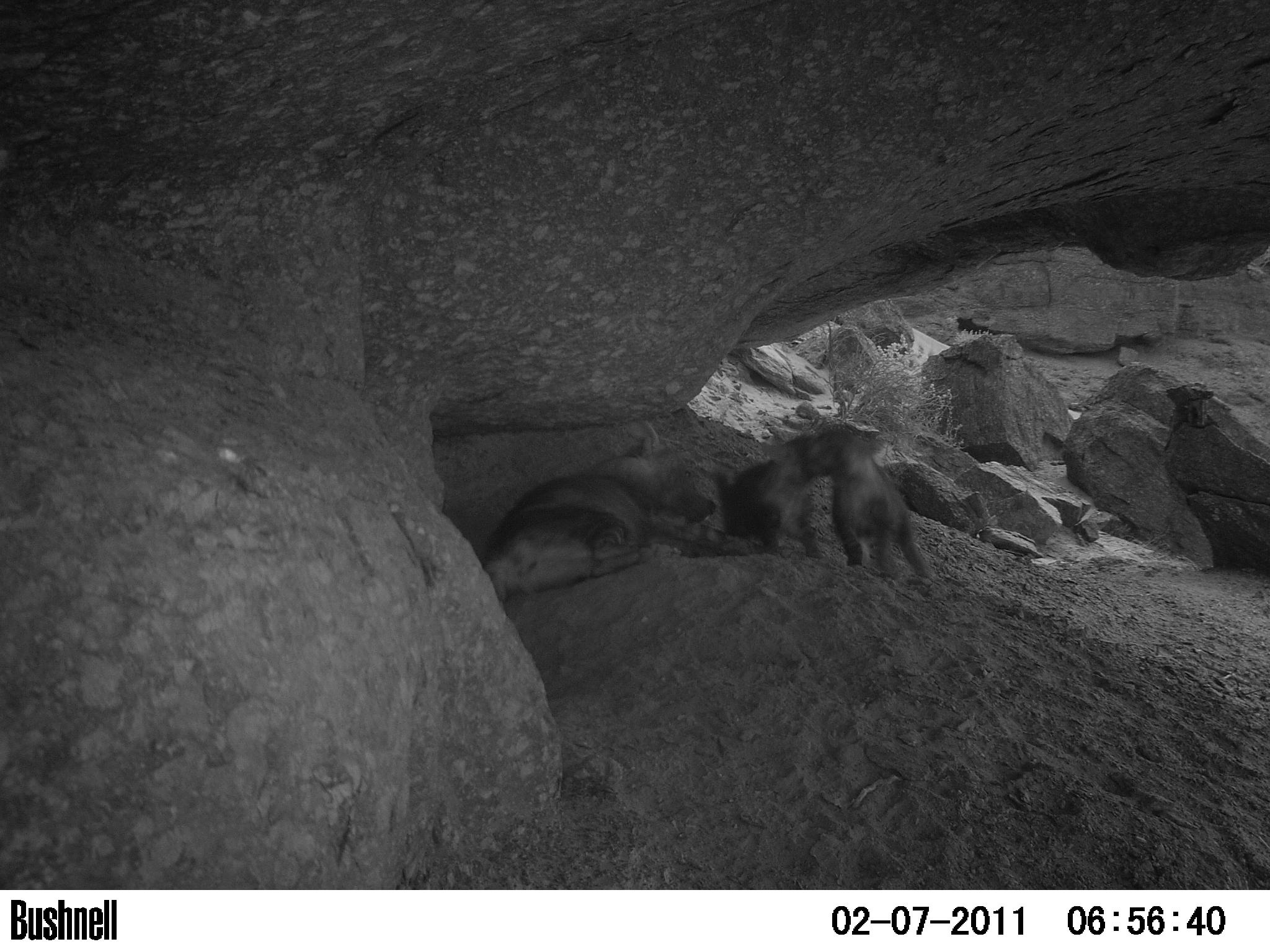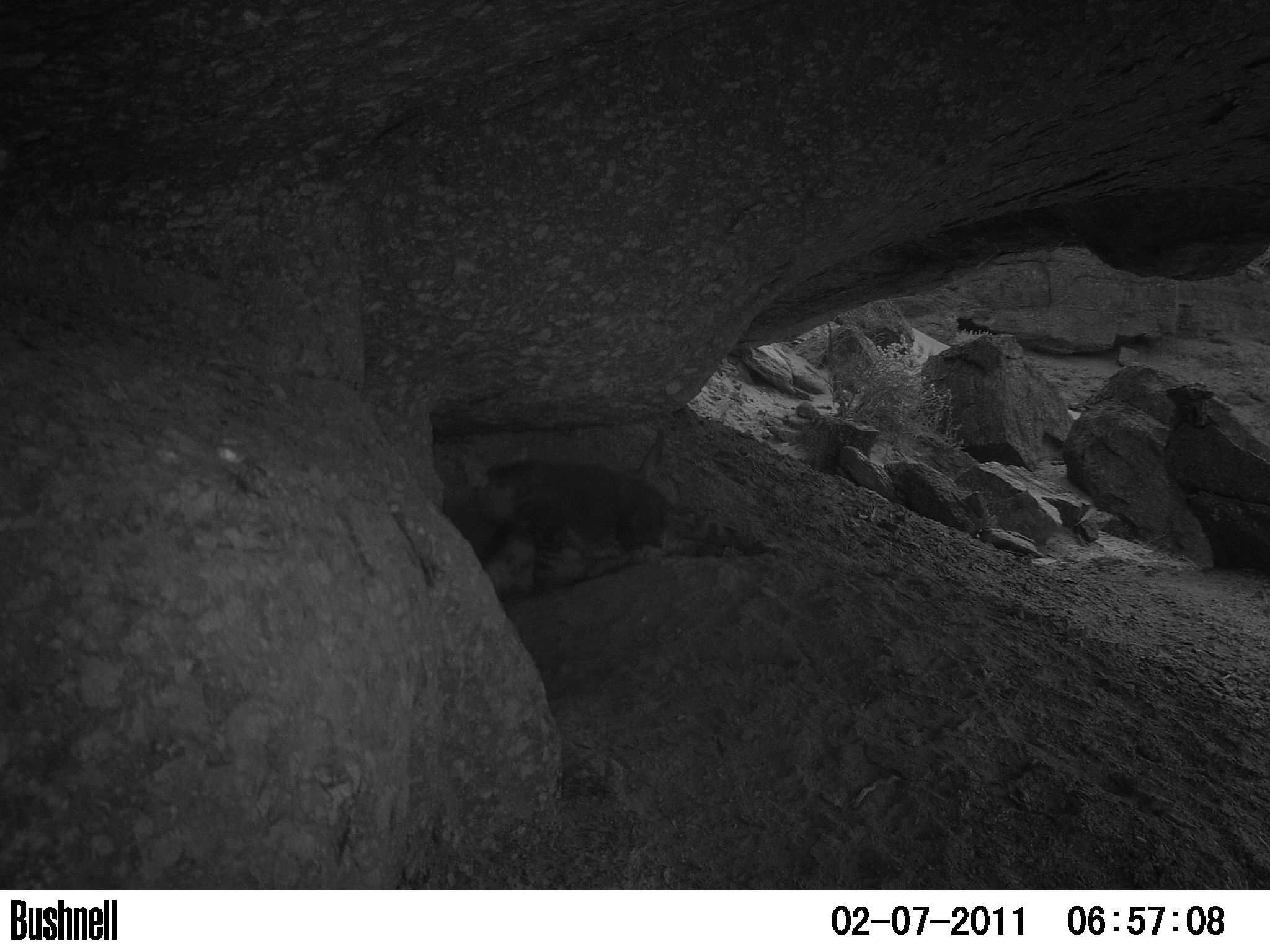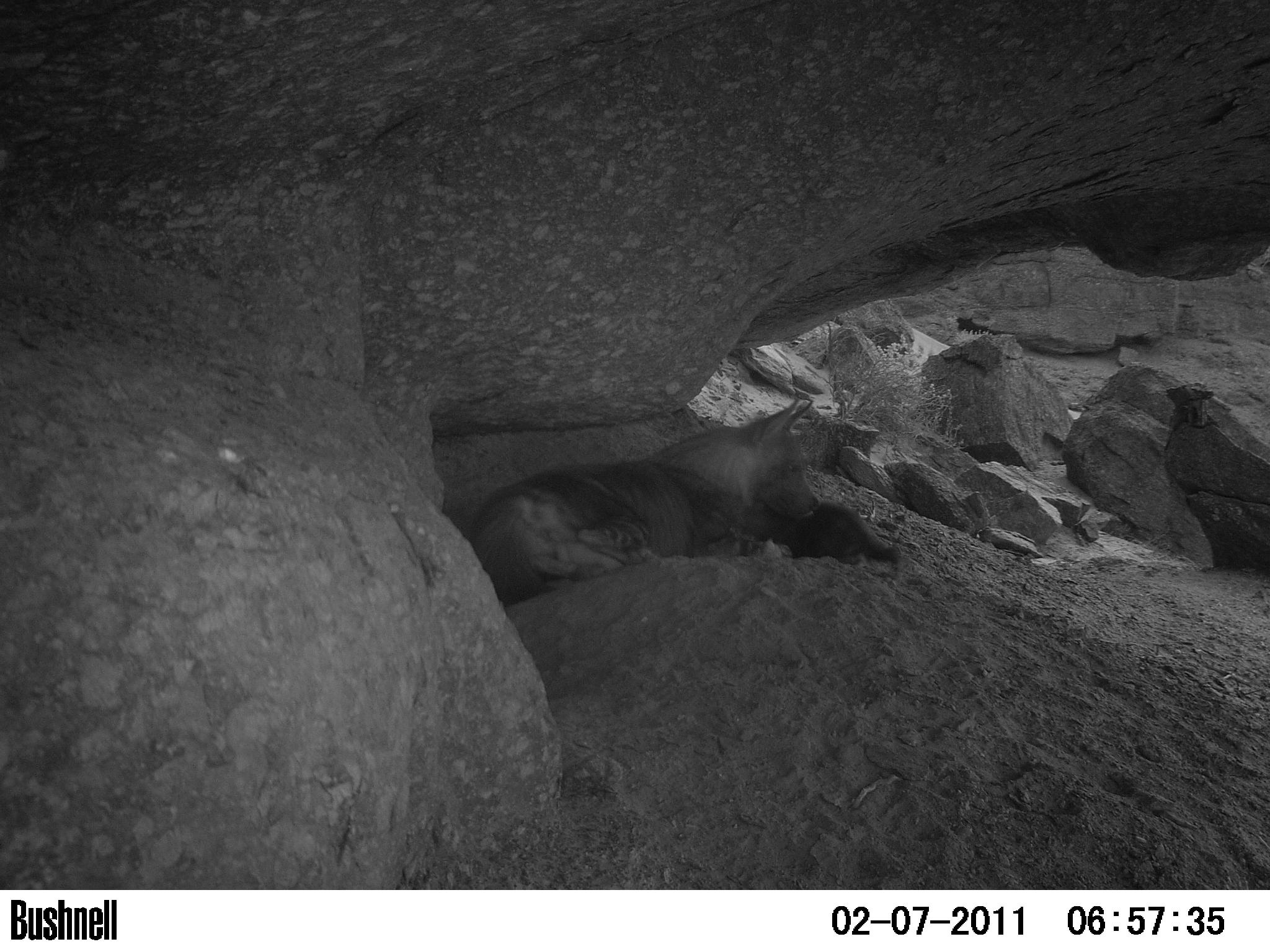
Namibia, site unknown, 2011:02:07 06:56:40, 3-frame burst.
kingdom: Animalia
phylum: Chordata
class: Mammalia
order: Carnivora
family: Hyaenidae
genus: Parahyaena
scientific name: Parahyaena brunnea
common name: brown hyena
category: hyaena brunnea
Hyaena brunnea (brown hyena) (Parahyaena brunnea).